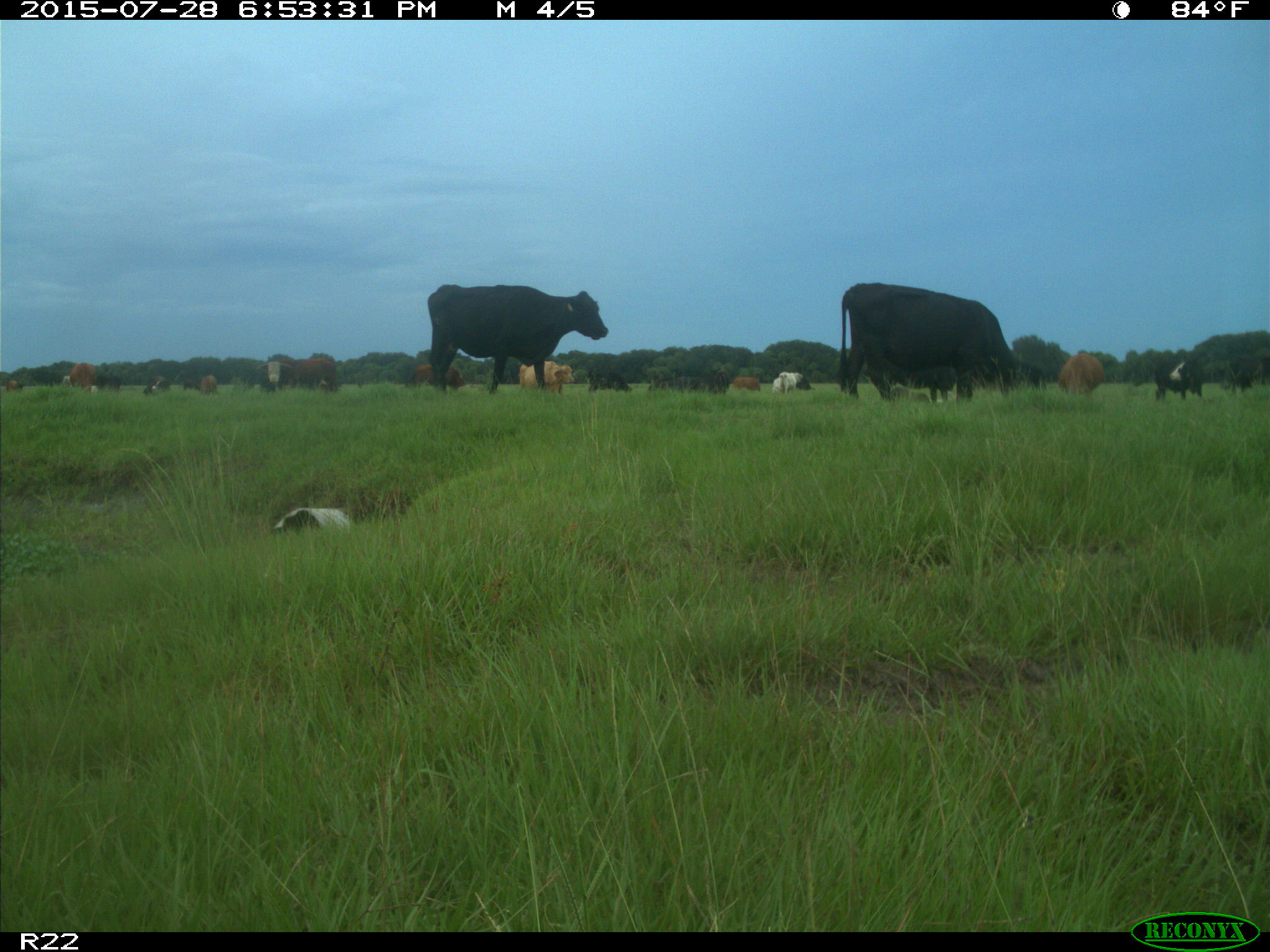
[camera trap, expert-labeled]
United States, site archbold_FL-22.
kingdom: Animalia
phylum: Chordata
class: Mammalia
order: Artiodactyla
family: Bovidae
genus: Bos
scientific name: Bos taurus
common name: domestic cow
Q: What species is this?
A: Bos taurus (domestic cow).